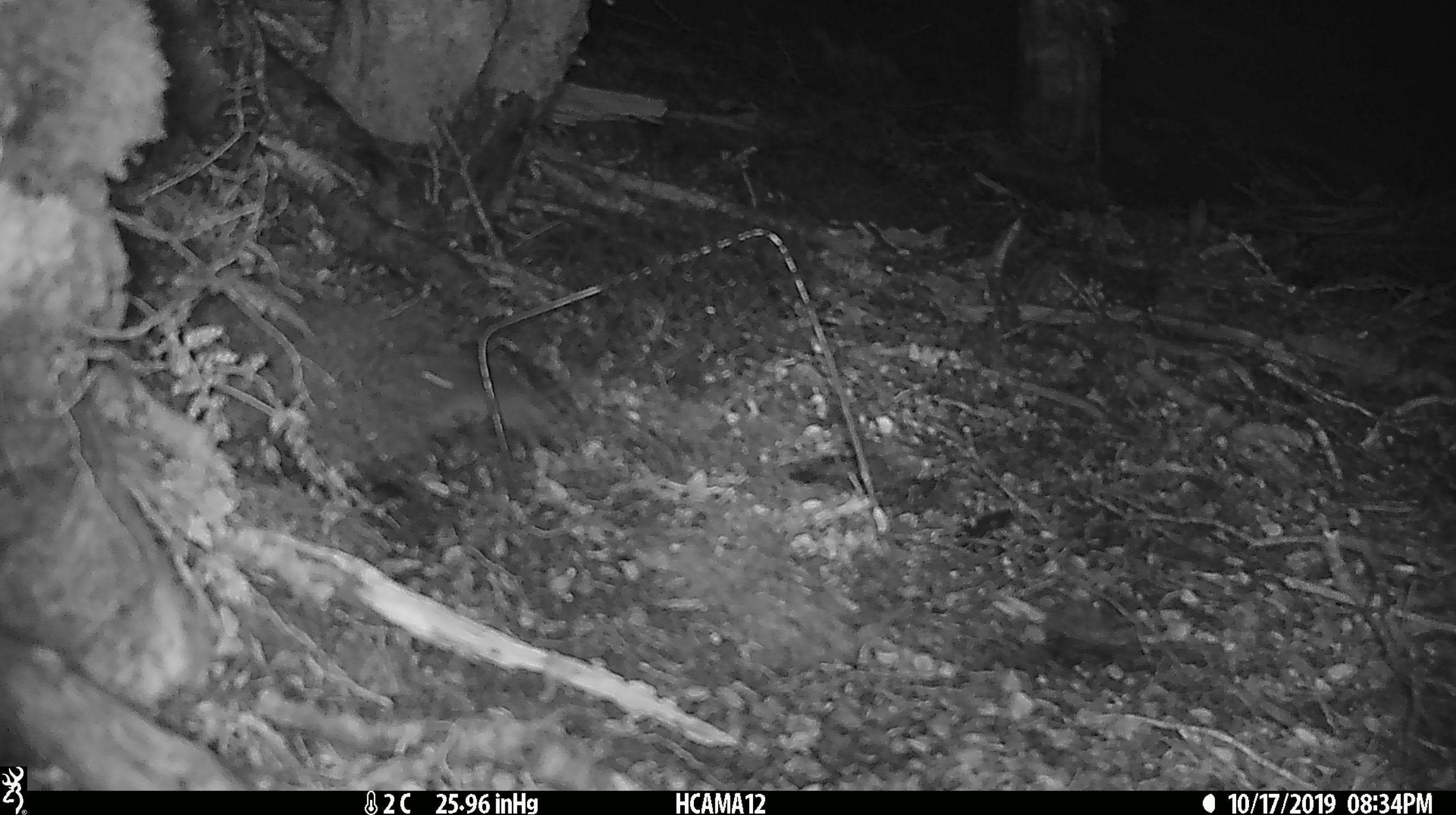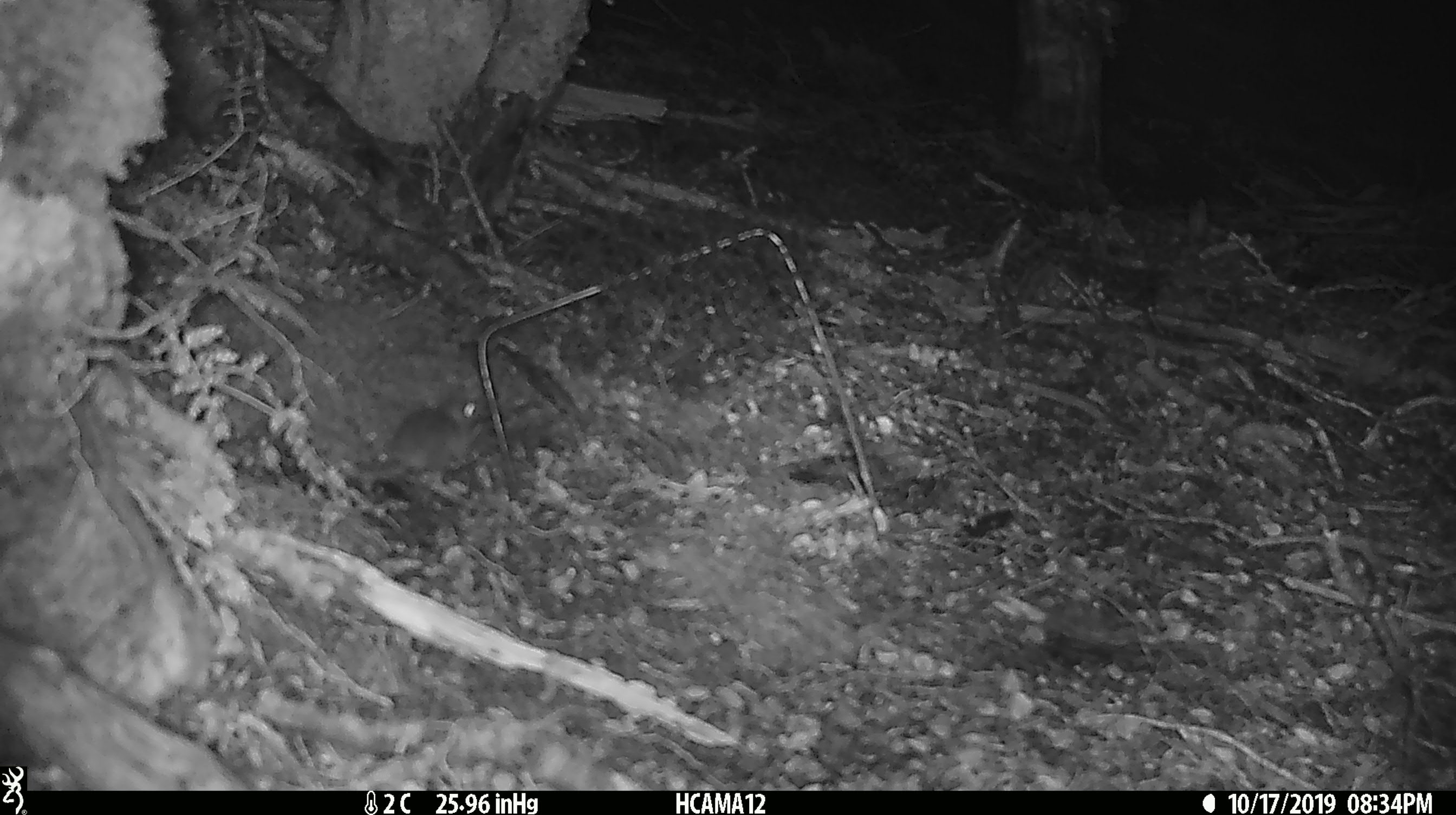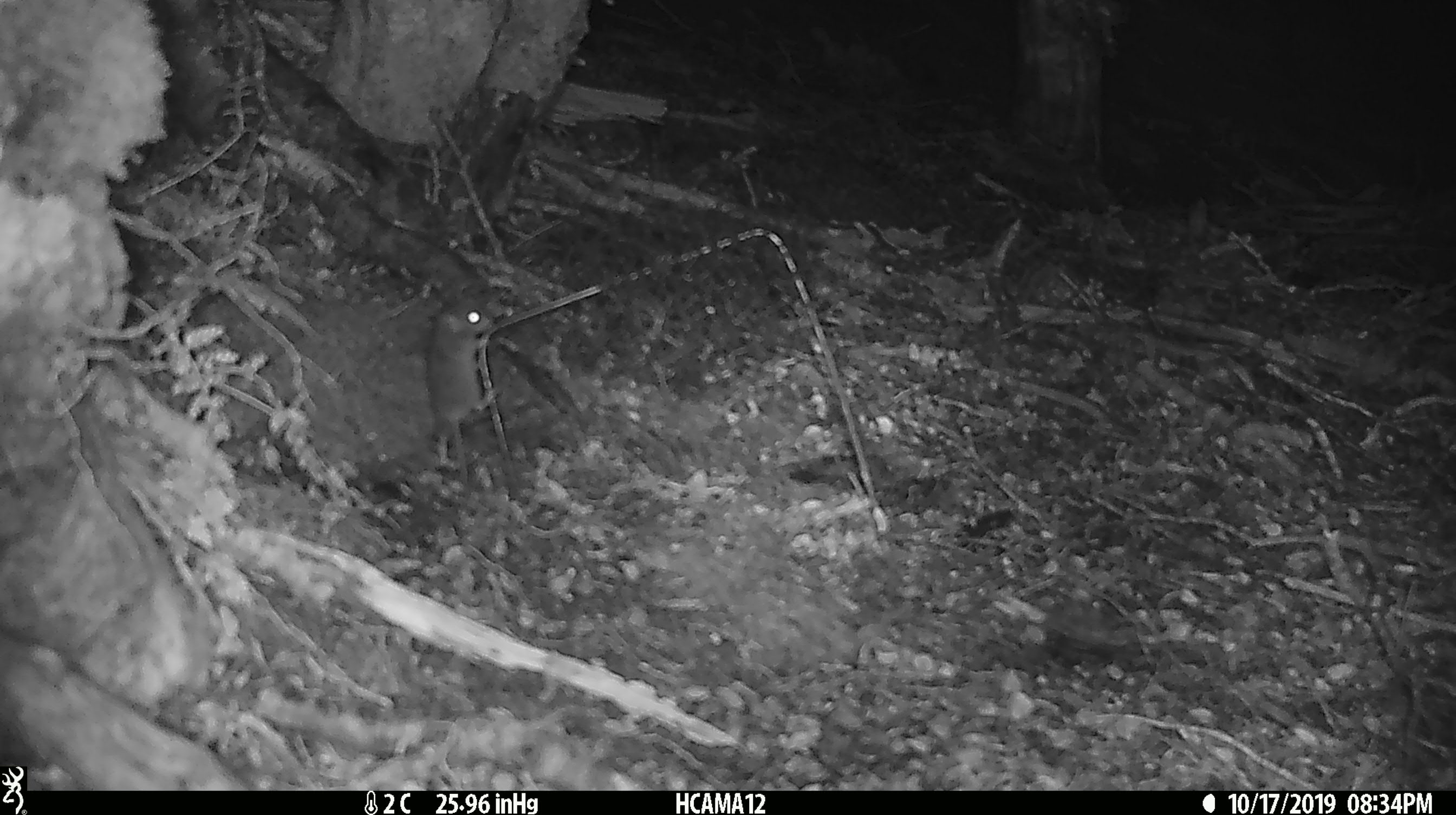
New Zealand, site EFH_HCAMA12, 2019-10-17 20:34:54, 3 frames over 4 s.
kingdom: Animalia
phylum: Chordata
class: Mammalia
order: Rodentia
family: Muridae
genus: Mus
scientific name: Mus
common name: mouse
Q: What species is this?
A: Mouse (Mus).